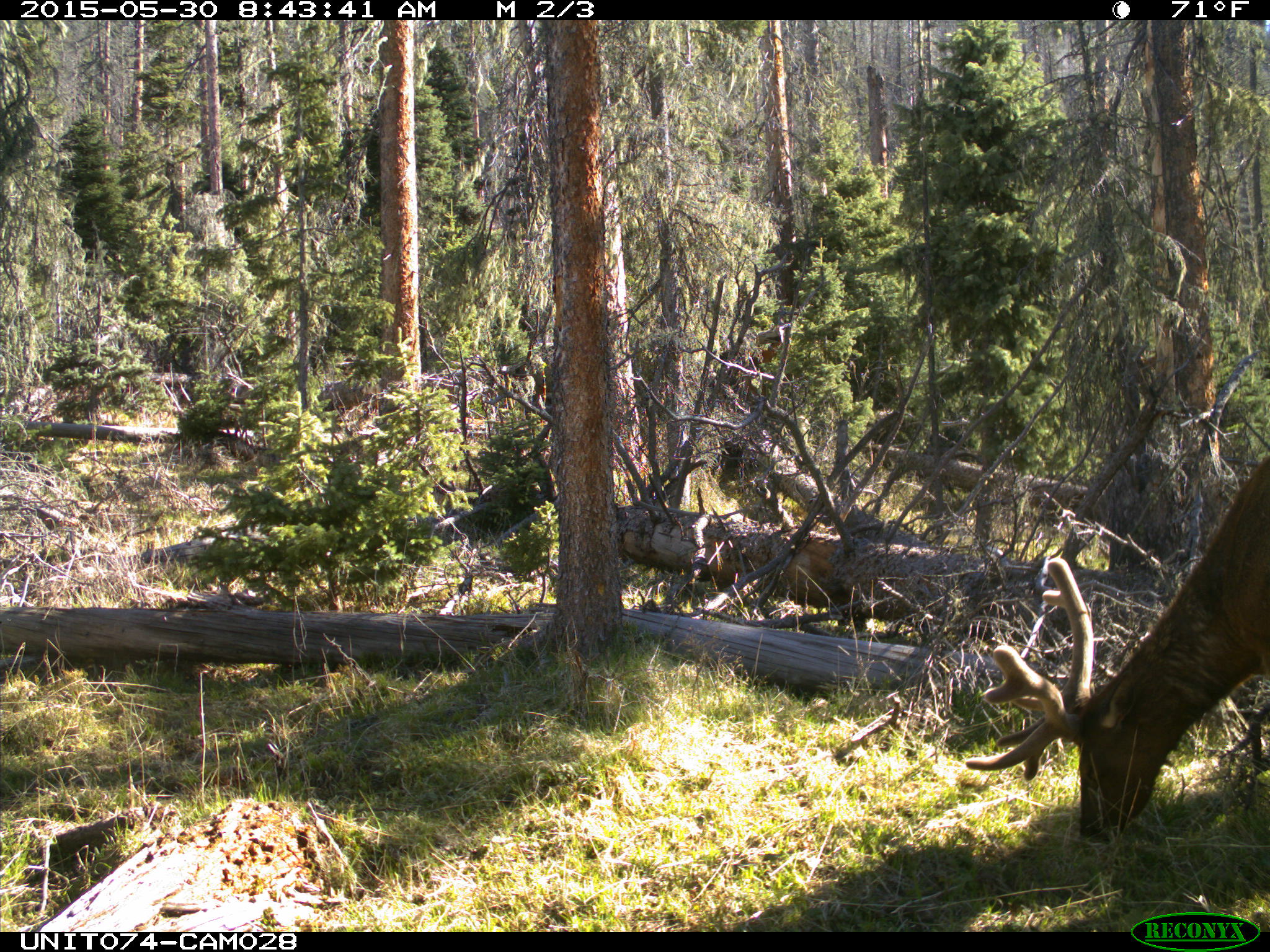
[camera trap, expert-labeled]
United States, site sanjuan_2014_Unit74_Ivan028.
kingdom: Animalia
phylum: Chordata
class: Mammalia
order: Artiodactyla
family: Cervidae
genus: Cervus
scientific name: Cervus elaphus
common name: red deer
Cervus elaphus (red deer).